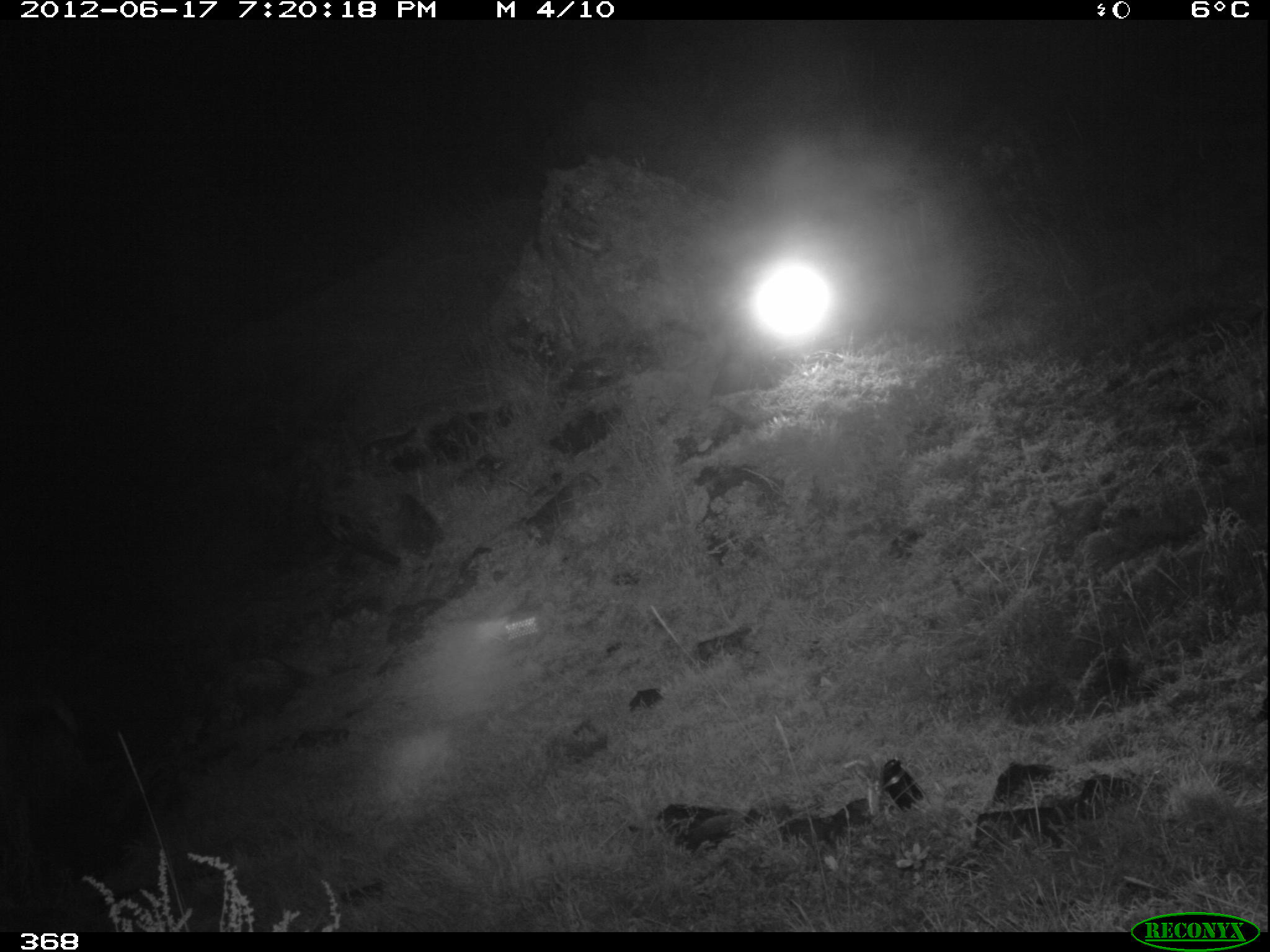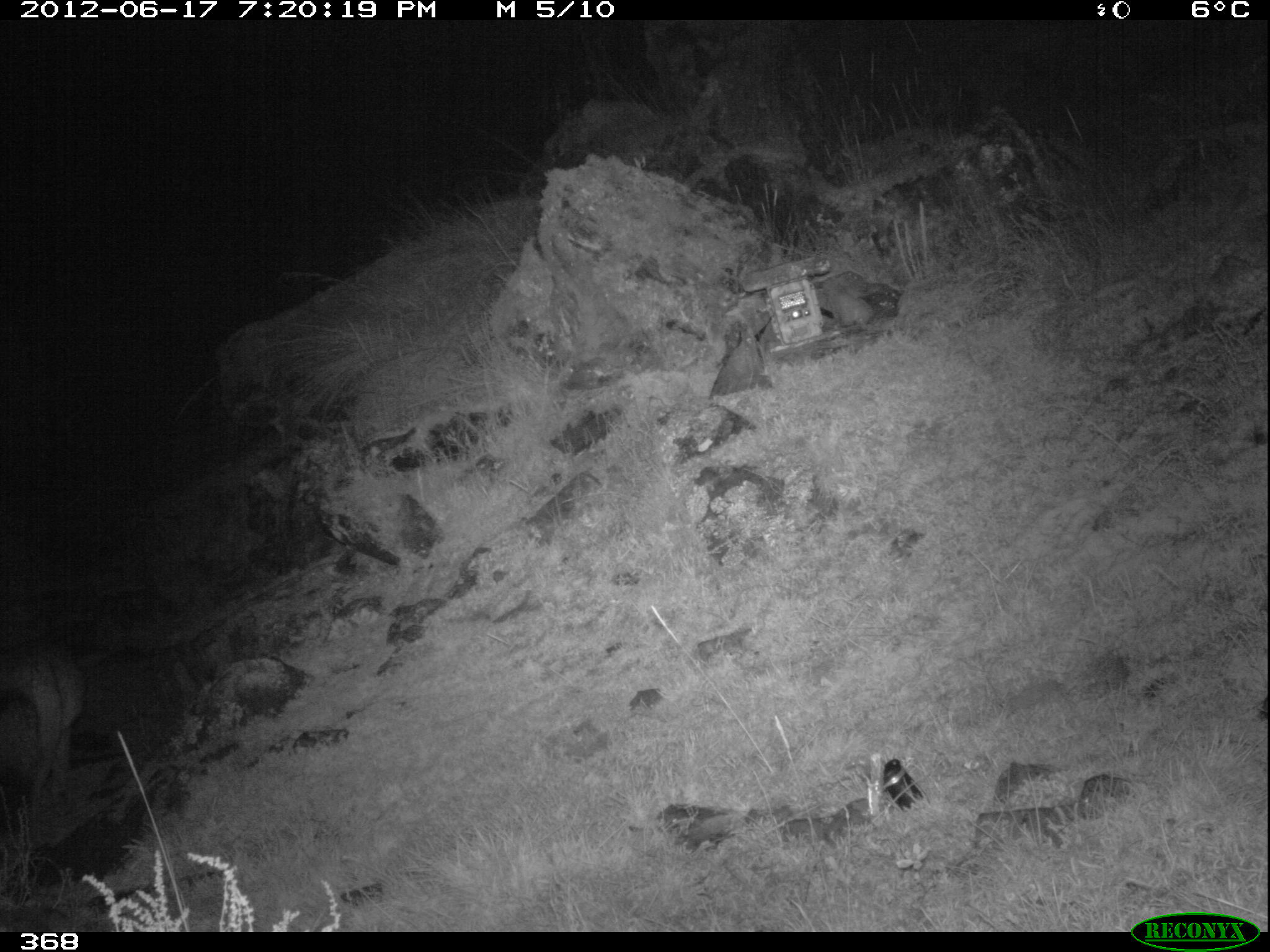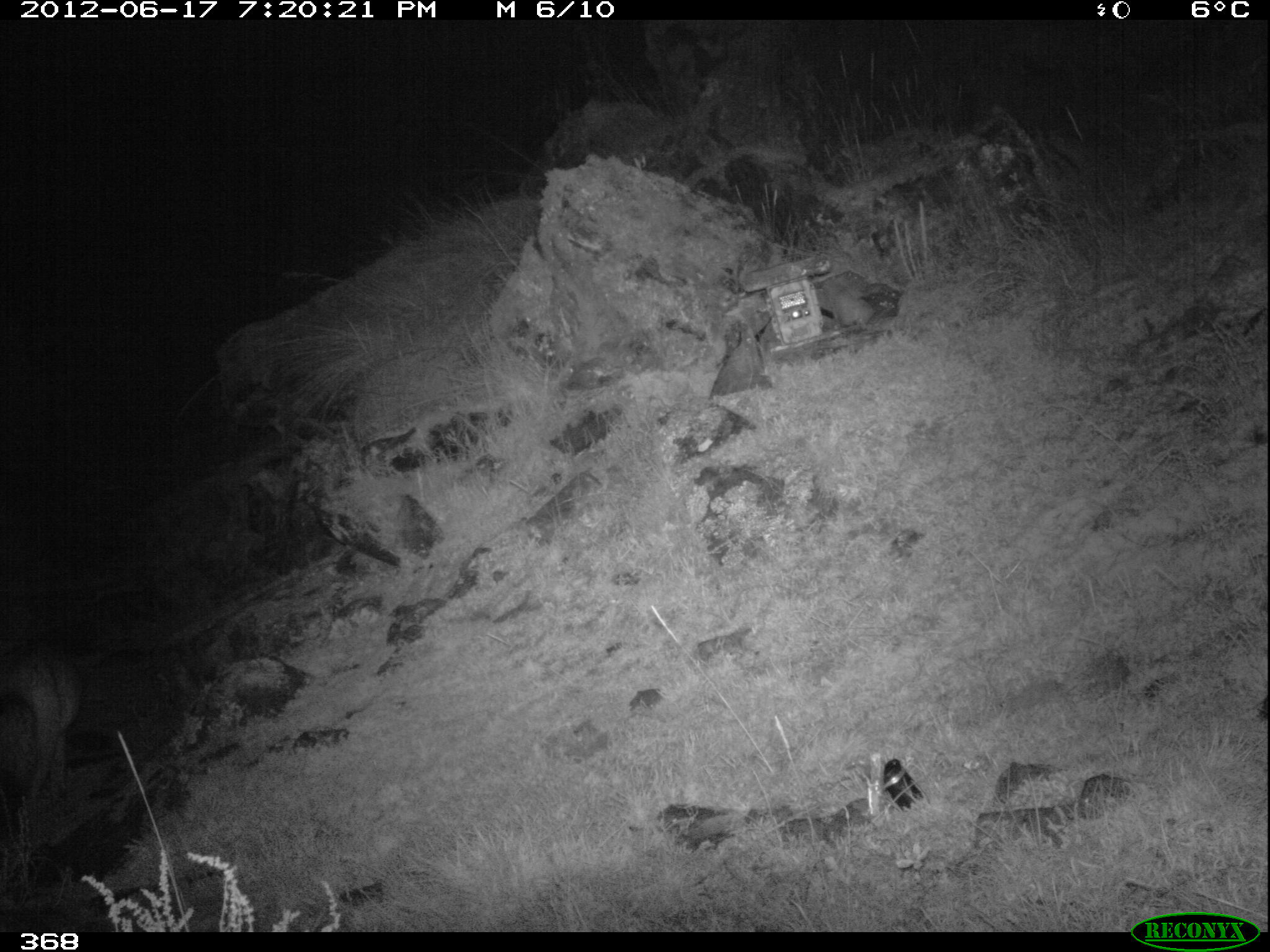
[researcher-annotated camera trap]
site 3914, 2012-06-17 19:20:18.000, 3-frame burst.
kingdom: Animalia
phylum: Chordata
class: Mammalia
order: Carnivora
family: Canidae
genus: Lycalopex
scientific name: Lycalopex culpaeus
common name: culpeo